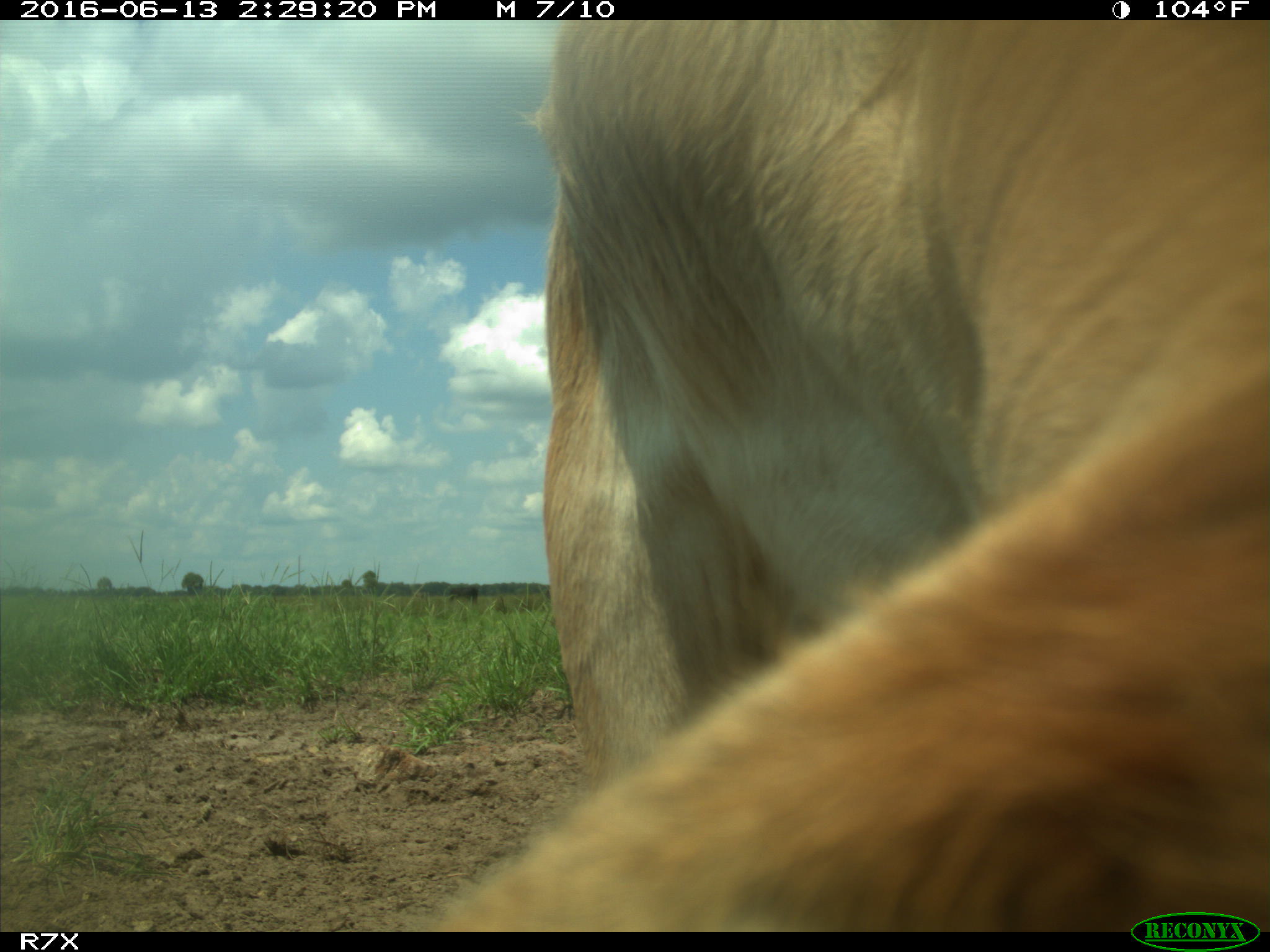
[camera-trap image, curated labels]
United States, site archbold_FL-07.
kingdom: Animalia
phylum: Chordata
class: Mammalia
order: Artiodactyla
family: Bovidae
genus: Bos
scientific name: Bos taurus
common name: domestic cow